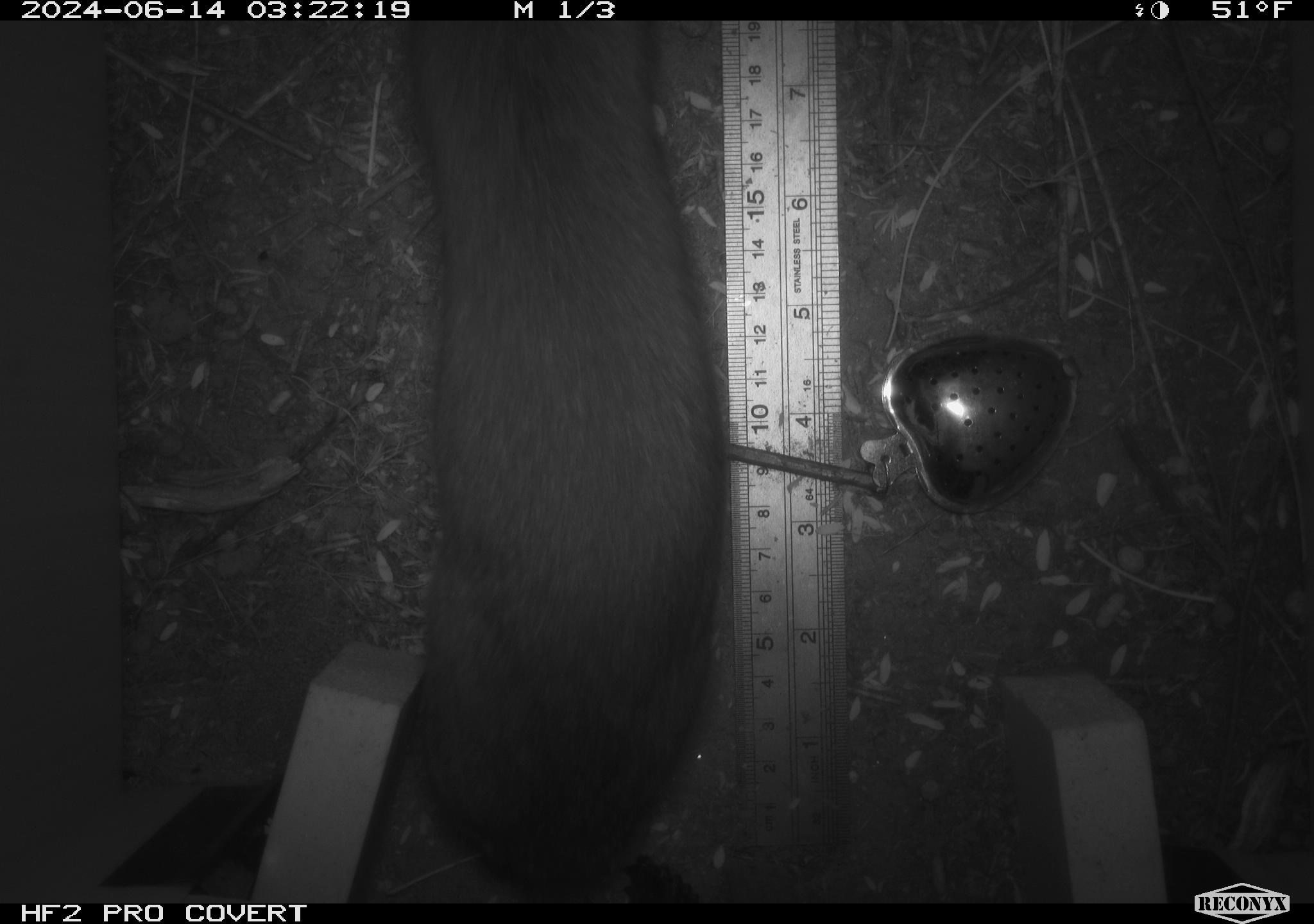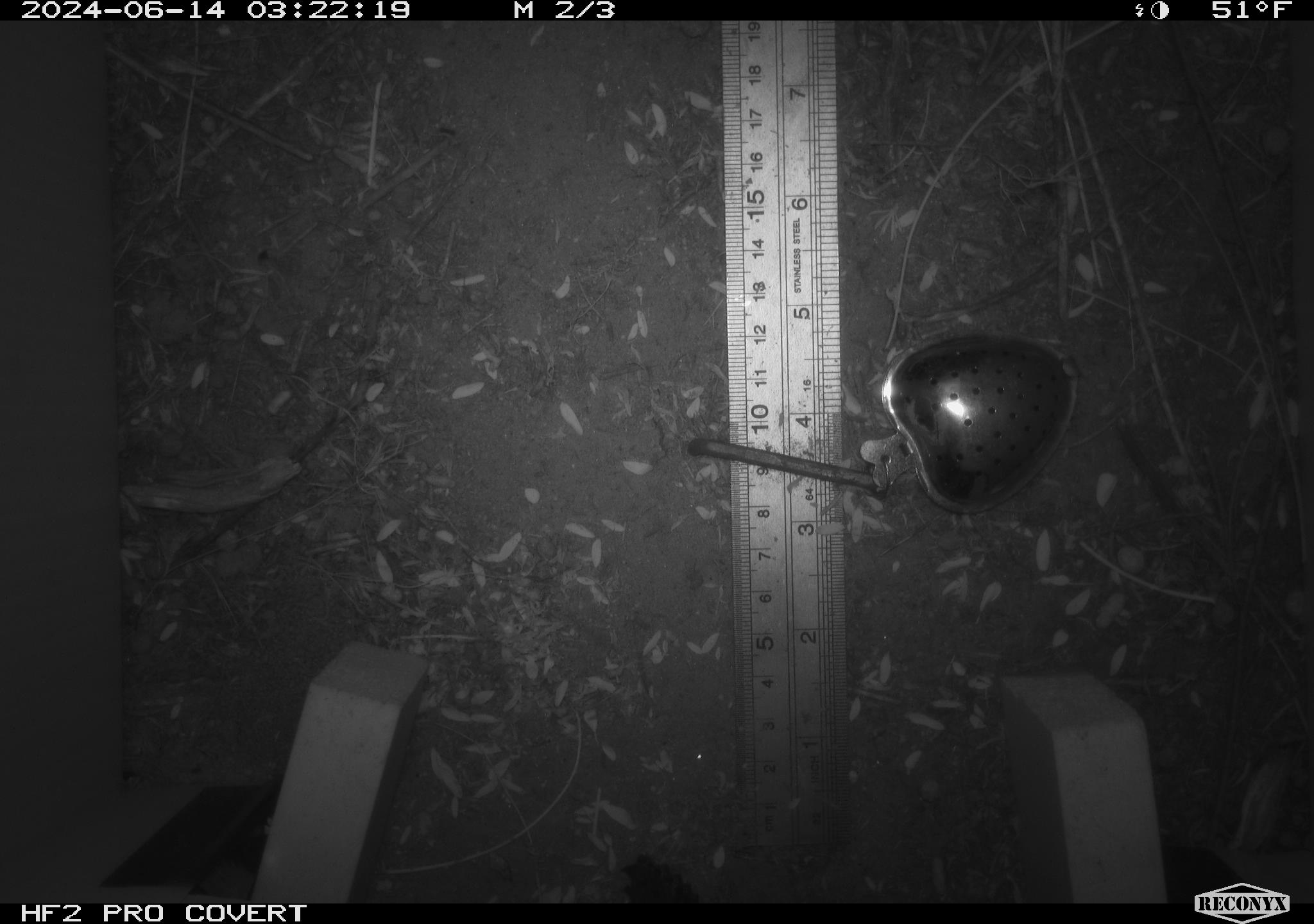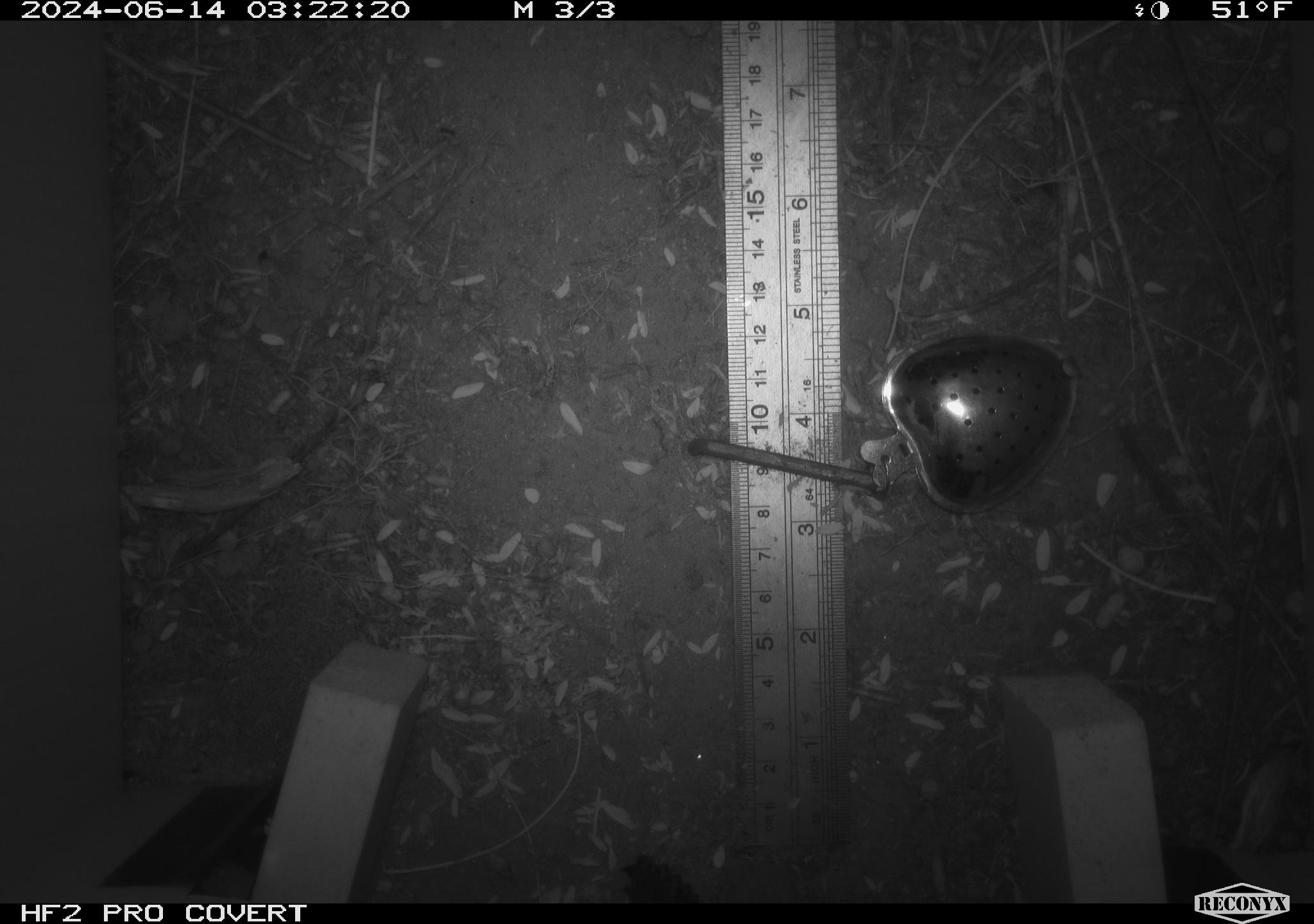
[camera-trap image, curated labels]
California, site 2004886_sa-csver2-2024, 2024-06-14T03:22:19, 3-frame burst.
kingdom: Animalia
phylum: Chordata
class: Mammalia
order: Rodentia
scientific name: Rodentia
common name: rodent